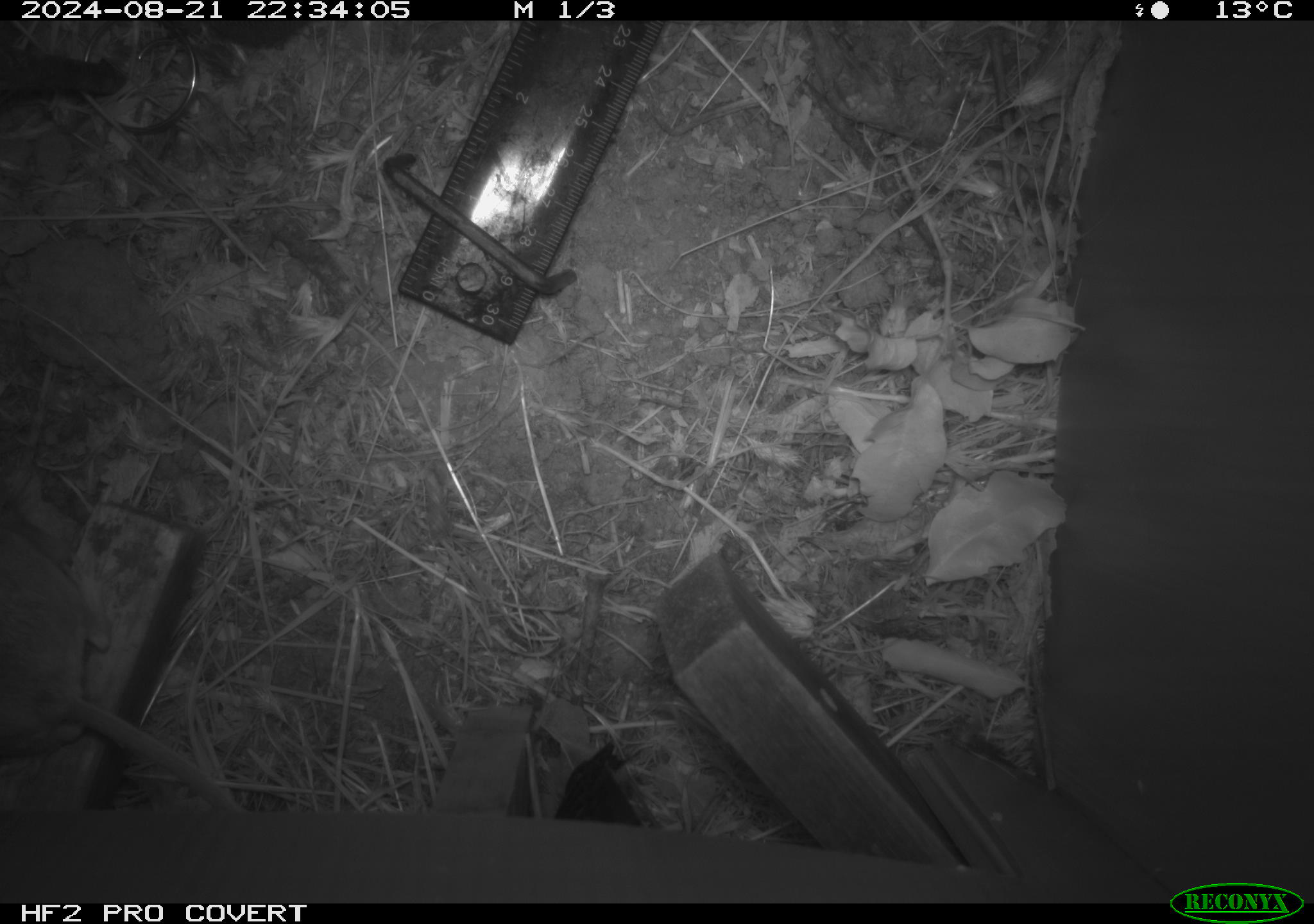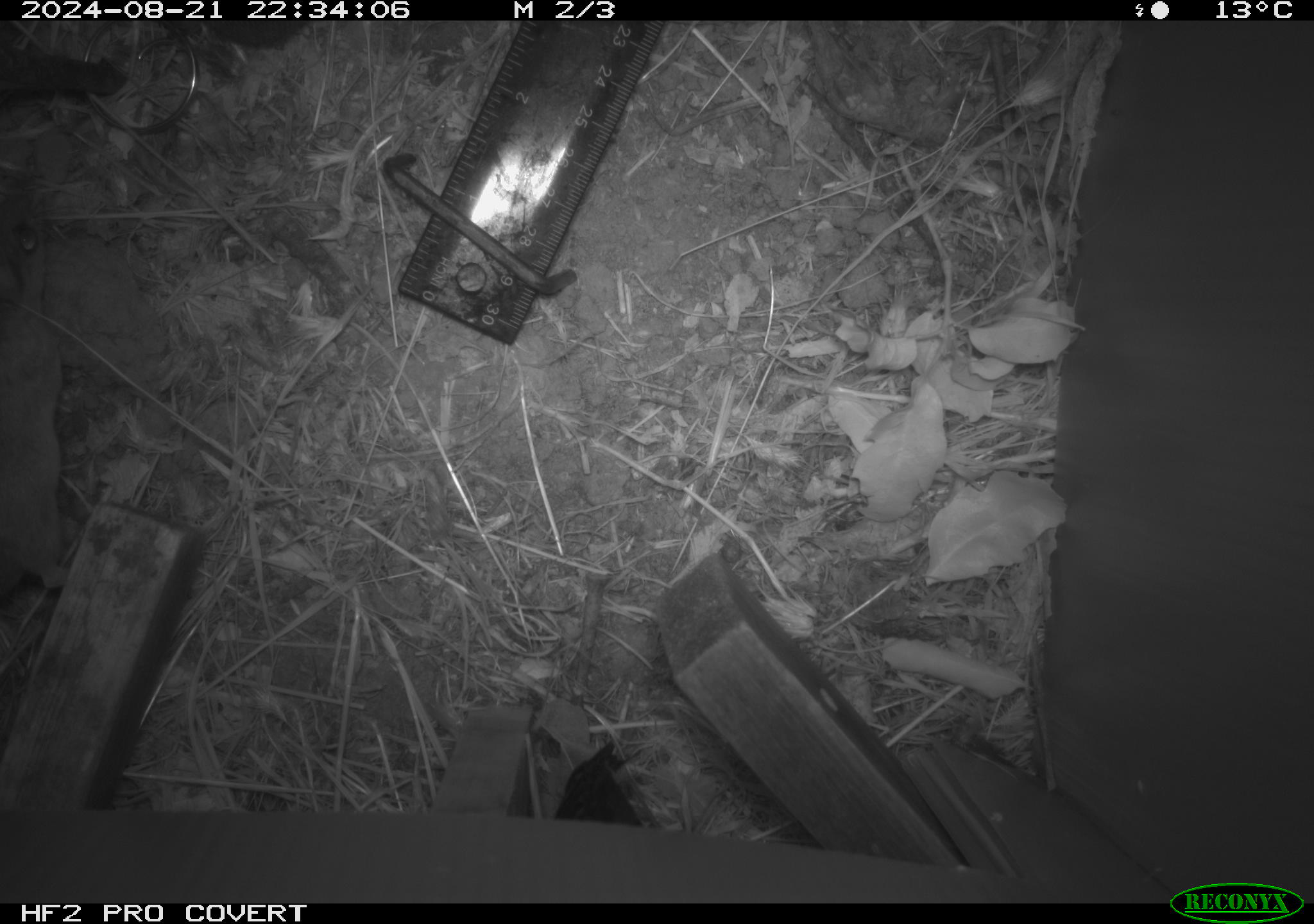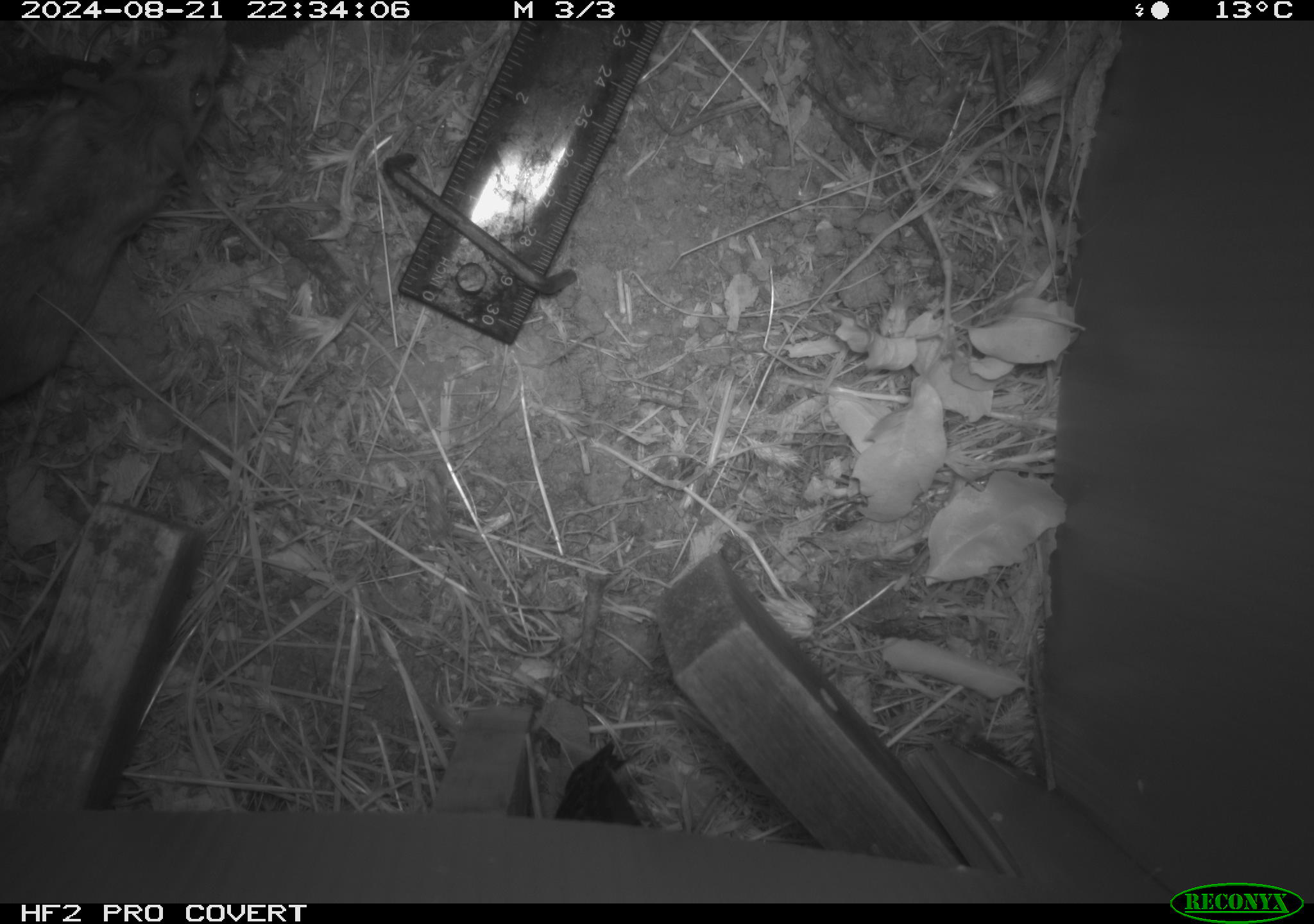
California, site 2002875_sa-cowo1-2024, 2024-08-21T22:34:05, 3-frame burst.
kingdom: Animalia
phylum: Chordata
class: Mammalia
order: Rodentia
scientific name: Rodentia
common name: rodent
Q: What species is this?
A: Rodent (Rodentia).